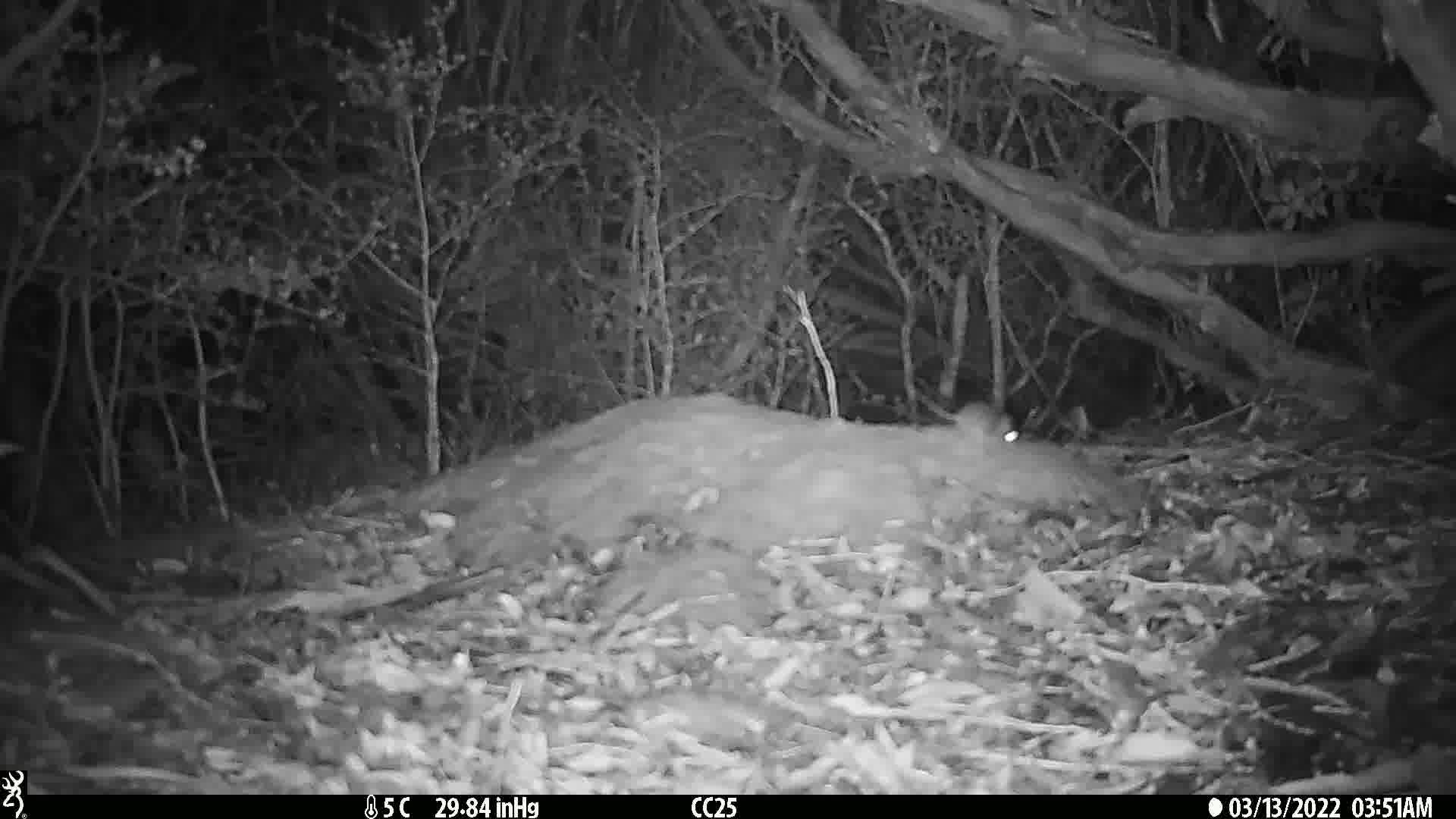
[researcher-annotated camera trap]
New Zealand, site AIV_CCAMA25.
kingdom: Animalia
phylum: Chordata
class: Mammalia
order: Rodentia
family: Muridae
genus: Mus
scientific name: Mus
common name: mouse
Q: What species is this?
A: Mouse (Mus).